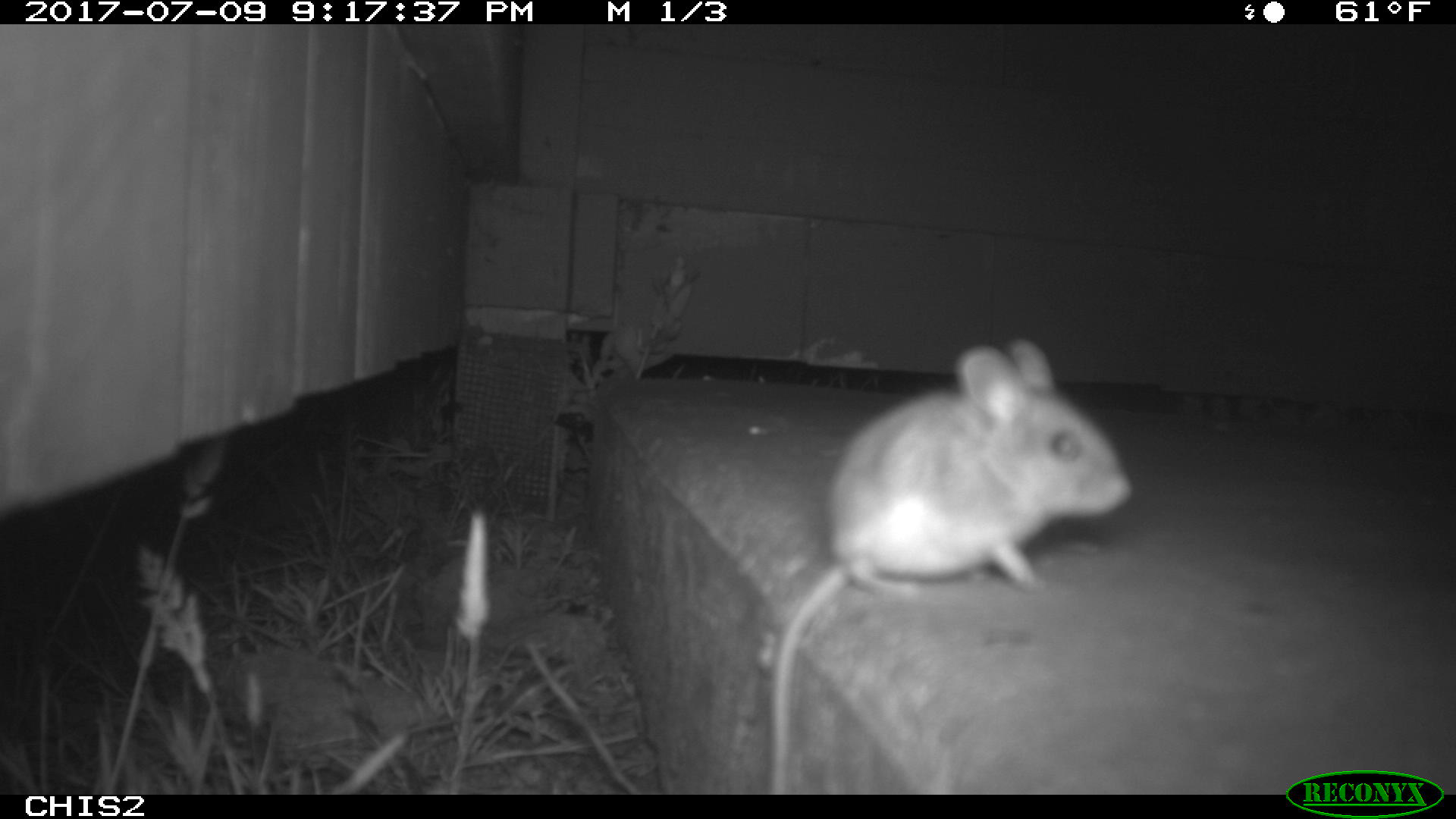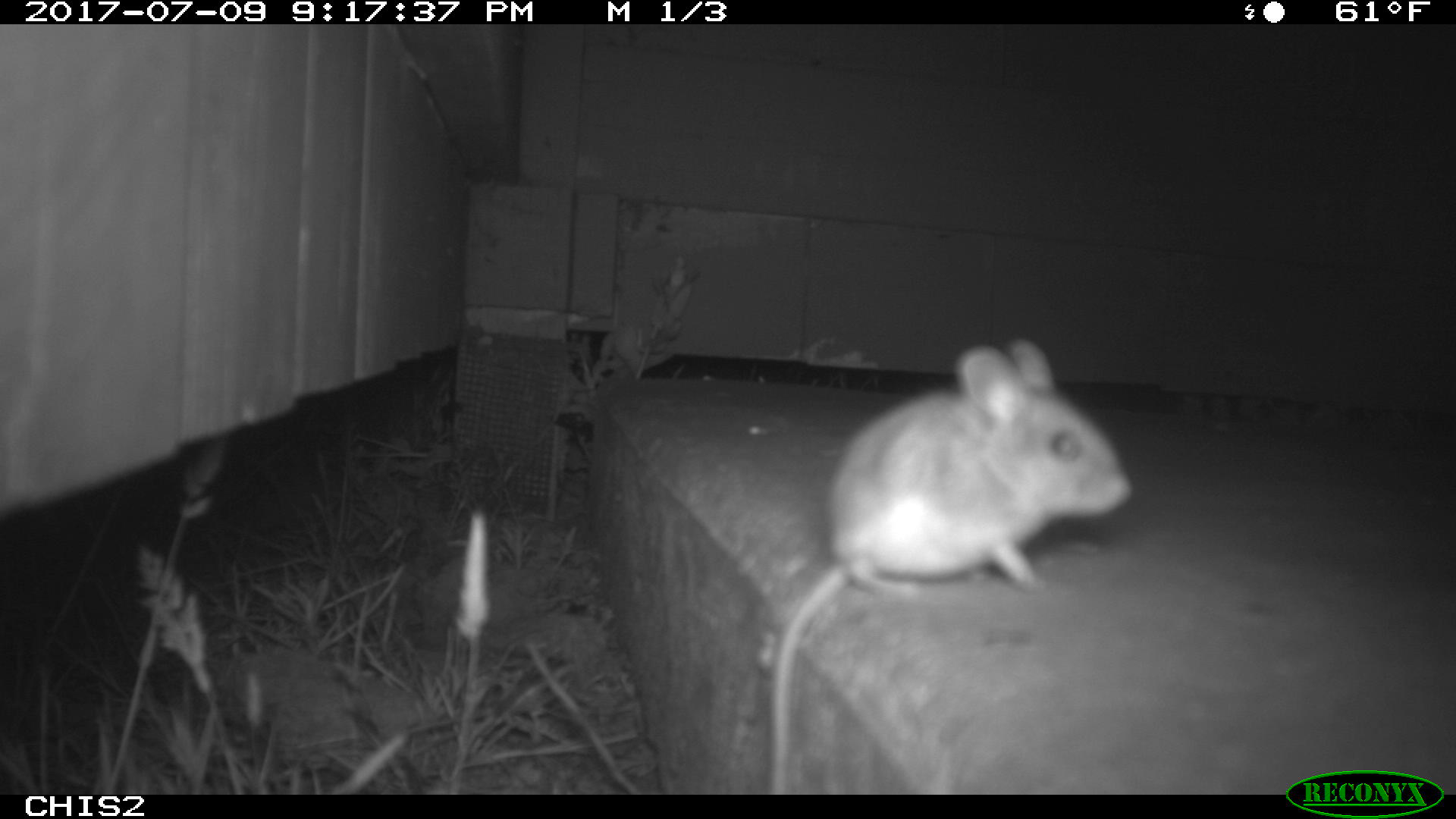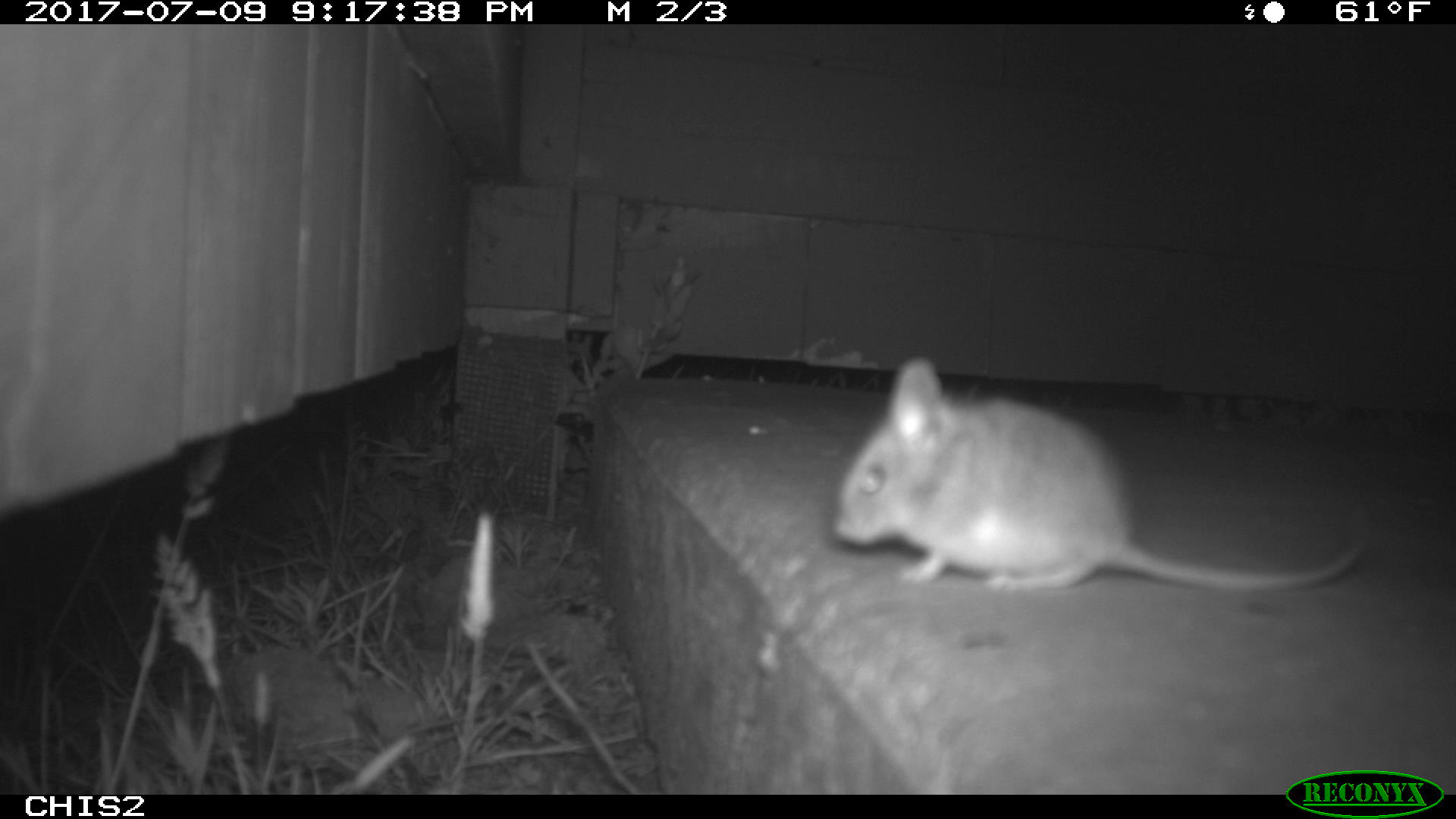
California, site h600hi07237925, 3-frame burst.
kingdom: Animalia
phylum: Chordata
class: Mammalia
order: Rodentia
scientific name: Rodentia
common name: rodent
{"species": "rodent (Rodentia)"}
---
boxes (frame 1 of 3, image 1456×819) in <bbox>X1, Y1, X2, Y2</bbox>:
rodent: <bbox>762, 334, 1134, 794</bbox>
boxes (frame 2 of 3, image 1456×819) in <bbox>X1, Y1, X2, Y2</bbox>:
rodent: <bbox>769, 337, 1134, 794</bbox>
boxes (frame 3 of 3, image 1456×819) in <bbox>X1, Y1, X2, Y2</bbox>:
rodent: <bbox>830, 359, 1360, 591</bbox>